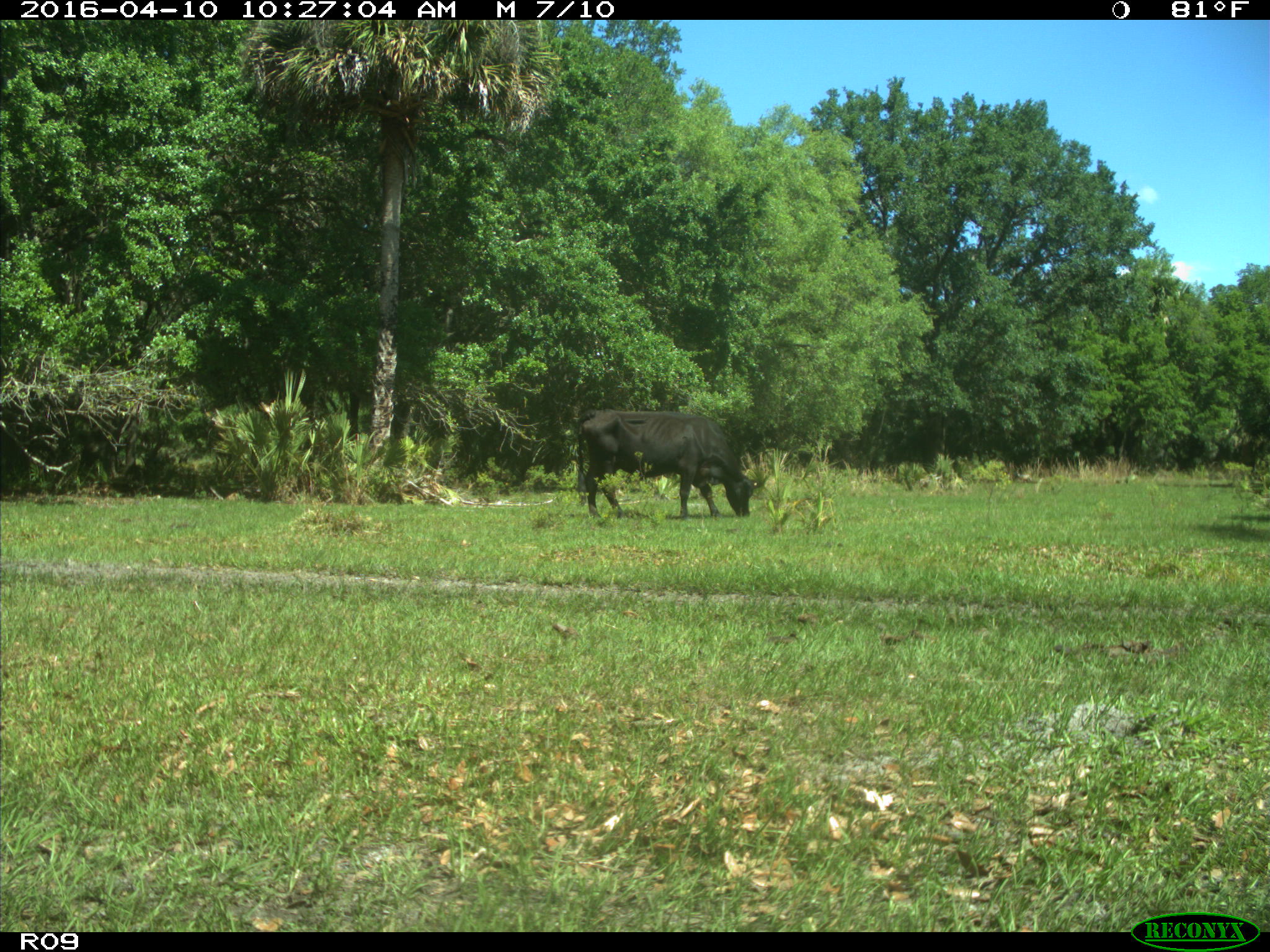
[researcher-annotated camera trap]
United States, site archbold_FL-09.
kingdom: Animalia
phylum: Chordata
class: Mammalia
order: Artiodactyla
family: Bovidae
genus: Bos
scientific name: Bos taurus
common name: domestic cow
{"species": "Bos taurus (domestic cow)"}